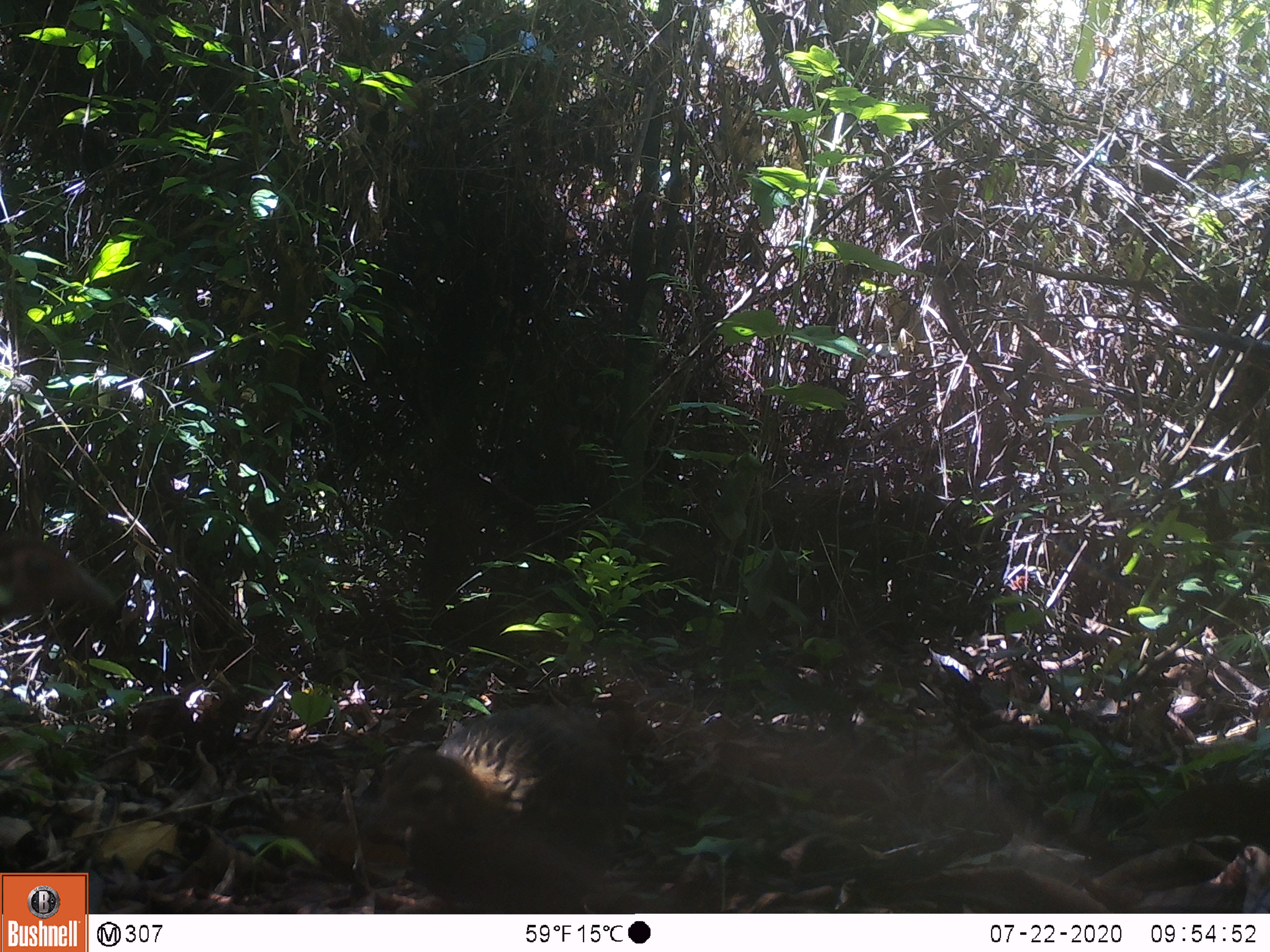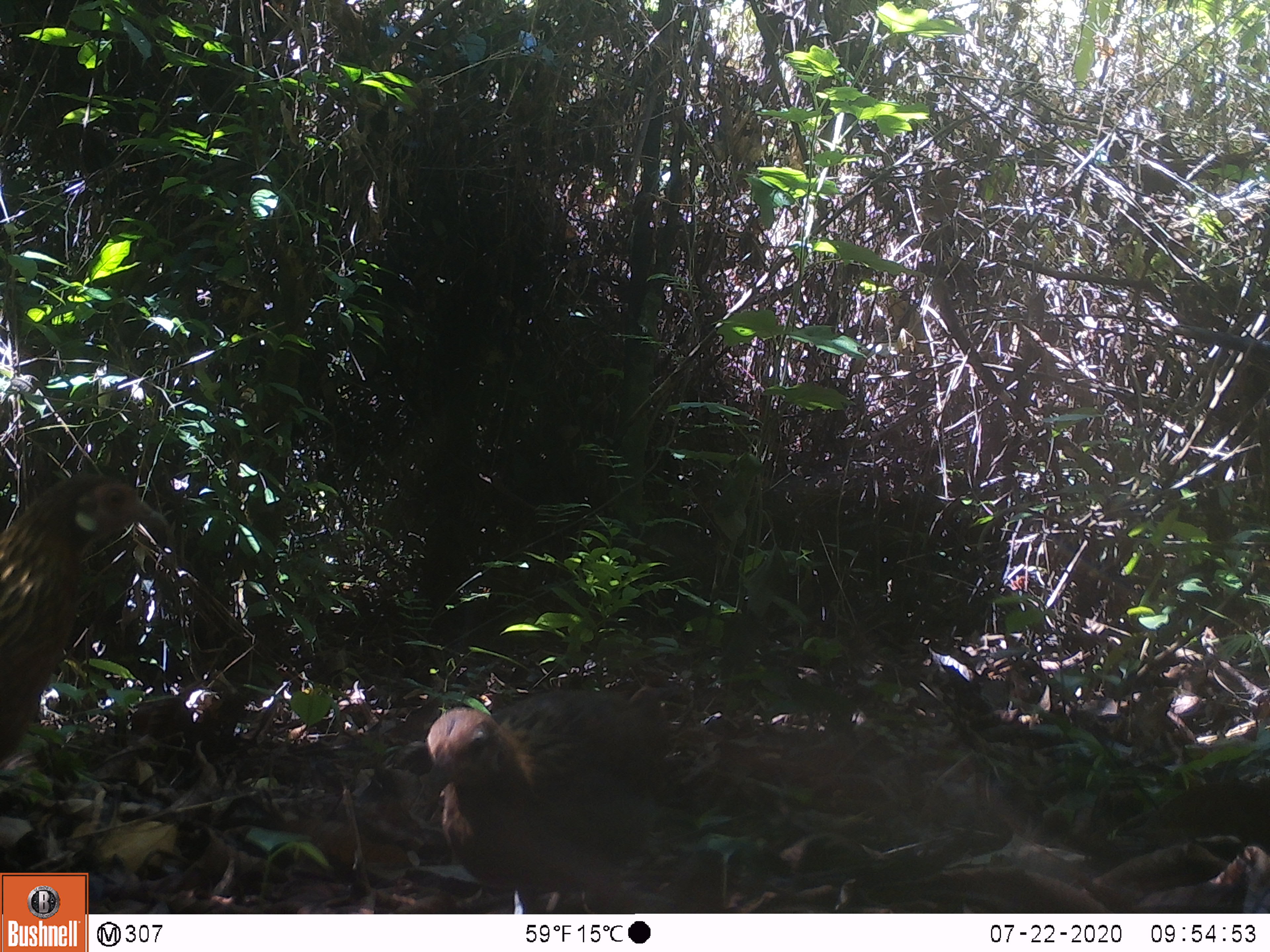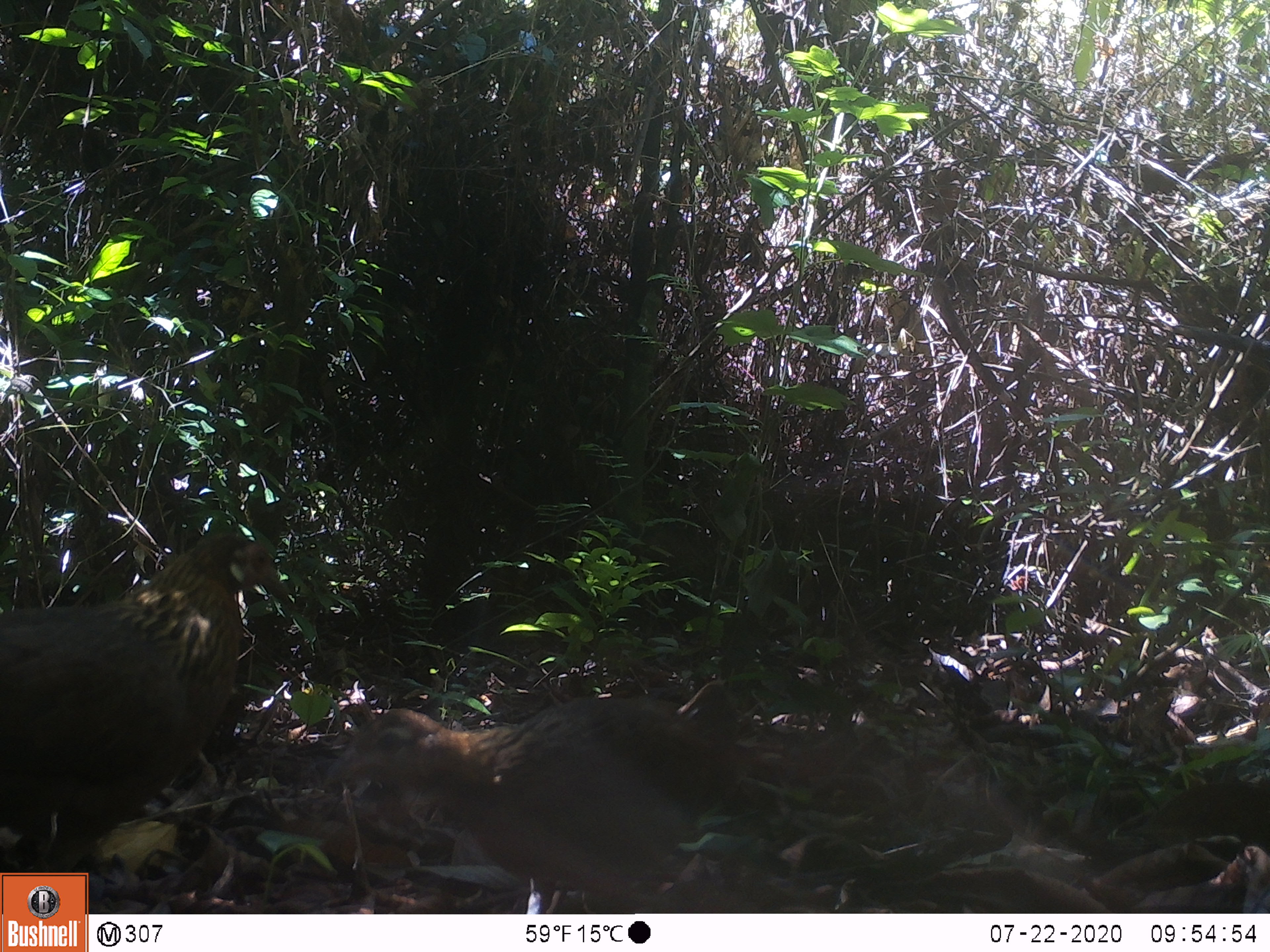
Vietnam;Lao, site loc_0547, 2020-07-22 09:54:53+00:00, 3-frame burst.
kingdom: Animalia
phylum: Chordata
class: Aves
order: Galliformes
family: Phasianidae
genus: Gallus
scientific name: Gallus gallus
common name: red junglefowl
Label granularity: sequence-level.